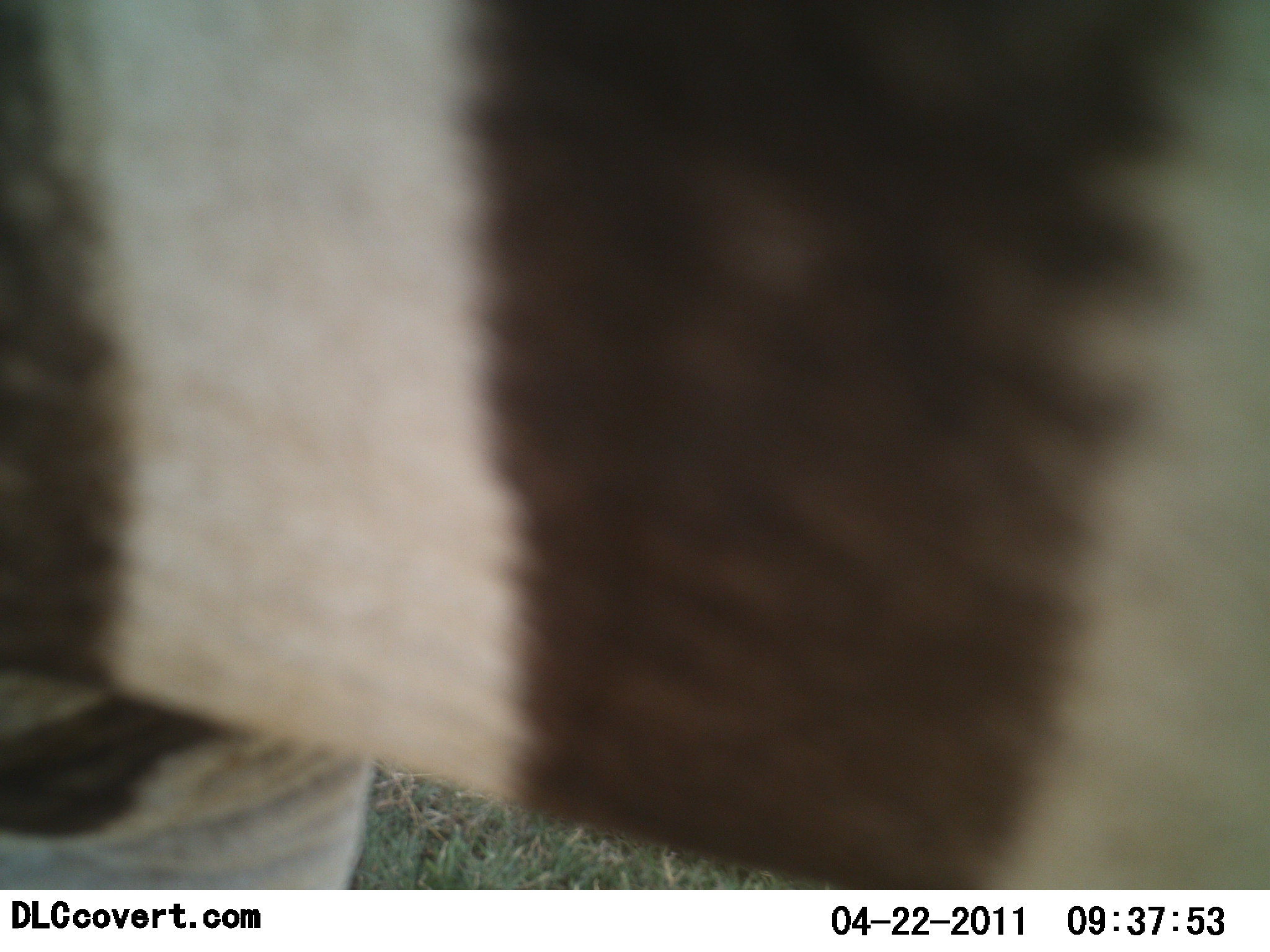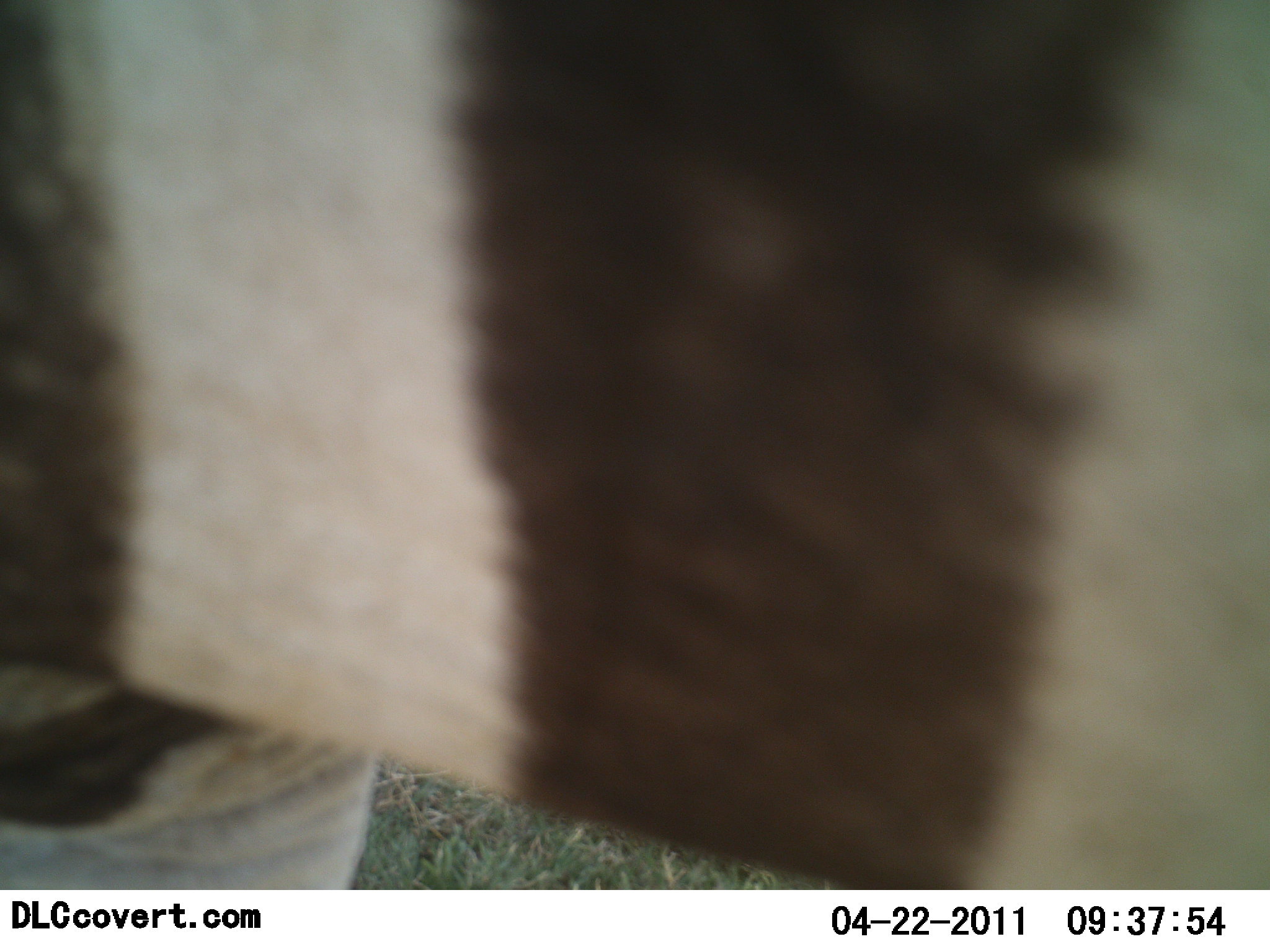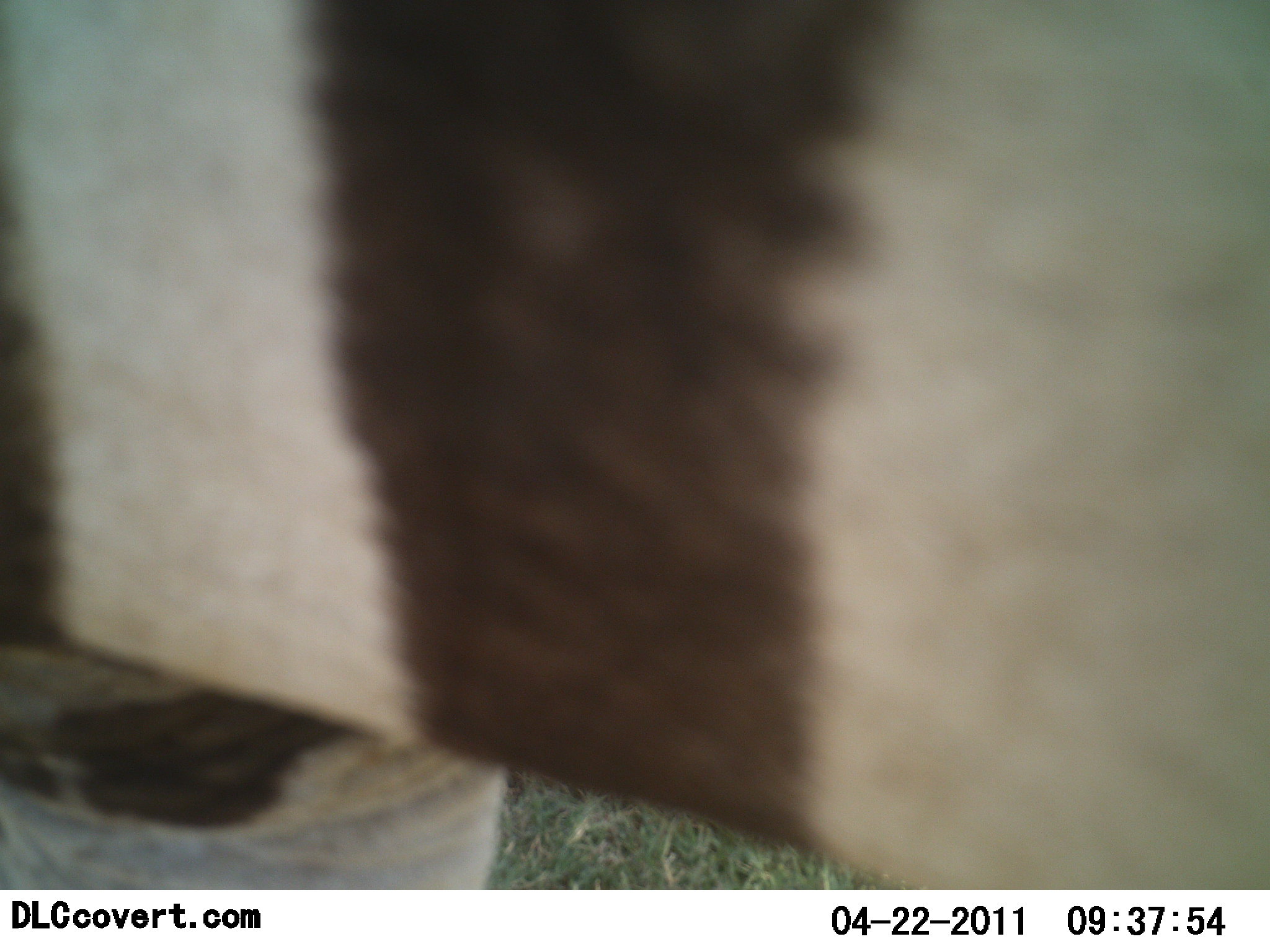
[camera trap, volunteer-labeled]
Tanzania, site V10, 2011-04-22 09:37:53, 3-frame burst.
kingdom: Animalia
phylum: Chordata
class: Mammalia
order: Perissodactyla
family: Equidae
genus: Equus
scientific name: Equus quagga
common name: plains zebra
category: zebra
Zebra (plains zebra) (Equus quagga), count 1. Behavior (volunteer vote fractions): standing 64%, resting 0%, moving 27%, interacting 9%. Young present (vote fraction): 0%. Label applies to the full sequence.